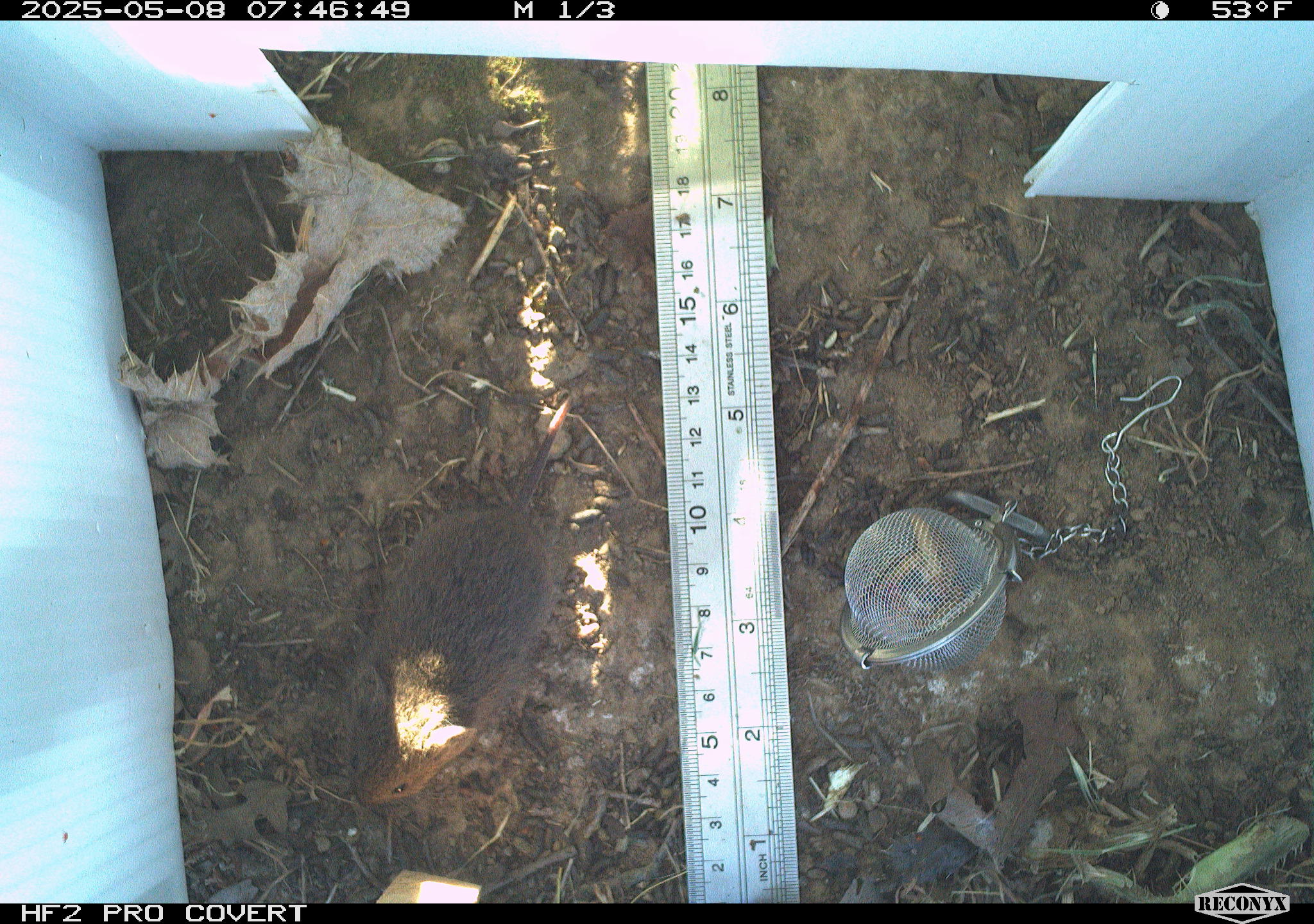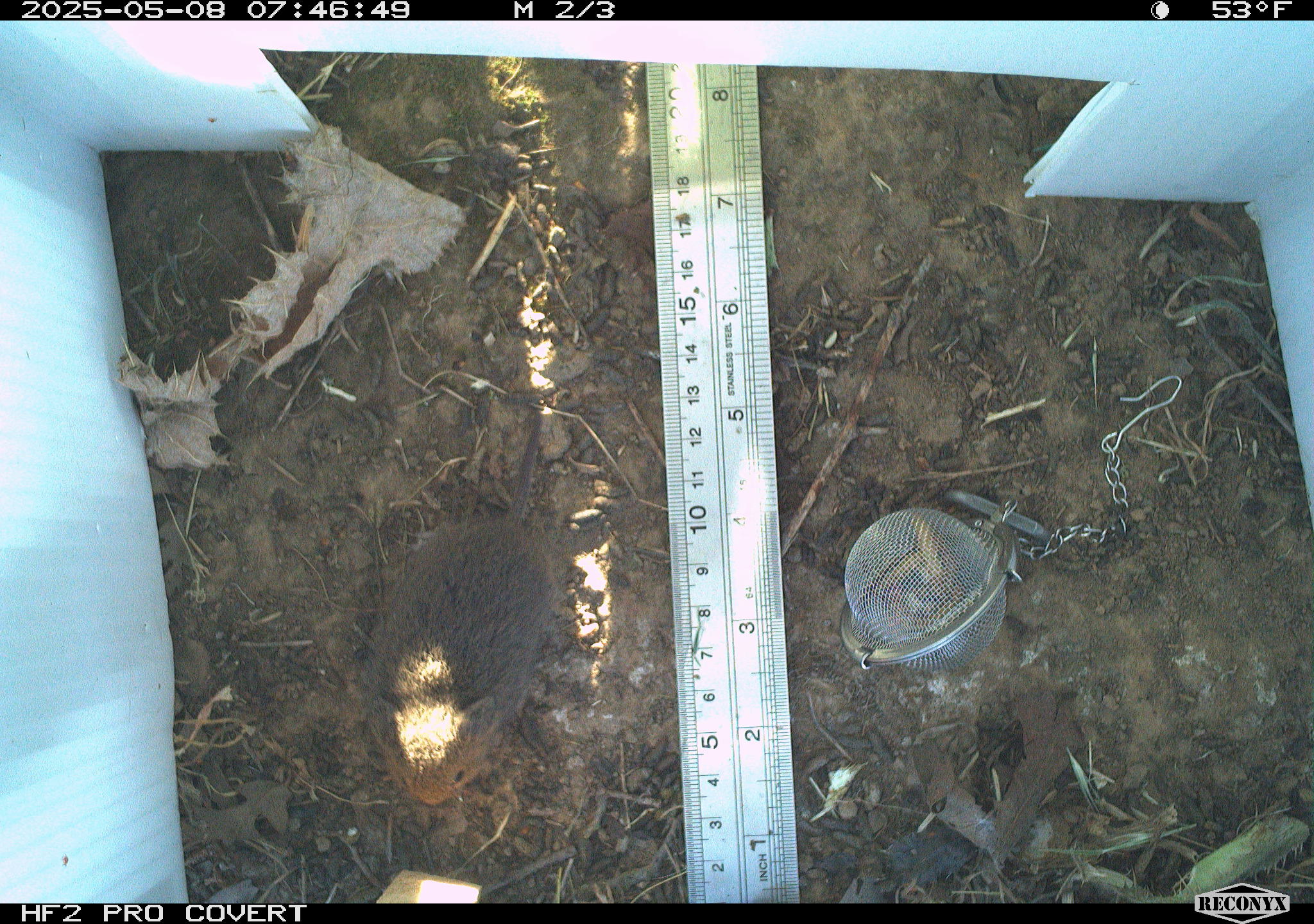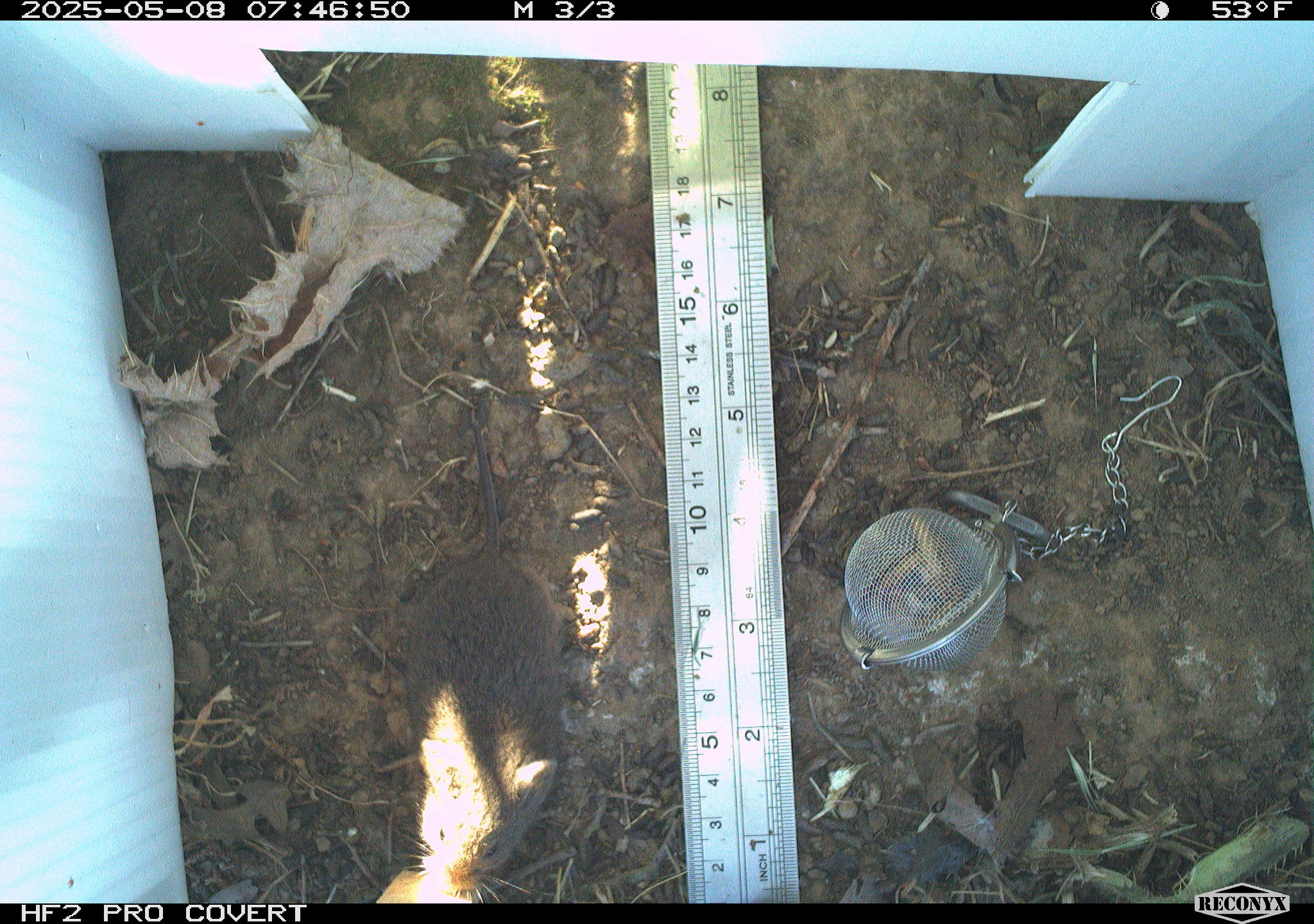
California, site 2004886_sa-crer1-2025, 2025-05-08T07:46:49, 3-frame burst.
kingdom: Animalia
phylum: Chordata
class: Mammalia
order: Rodentia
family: Cricetidae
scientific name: Arvicolinae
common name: voles, lemmings, and muskrats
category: arvicolinae subfamily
Arvicolinae subfamily (voles, lemmings, and muskrats) (Arvicolinae).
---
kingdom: Animalia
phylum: Chordata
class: Mammalia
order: Rodentia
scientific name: Rodentia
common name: rodent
Rodent (Rodentia).